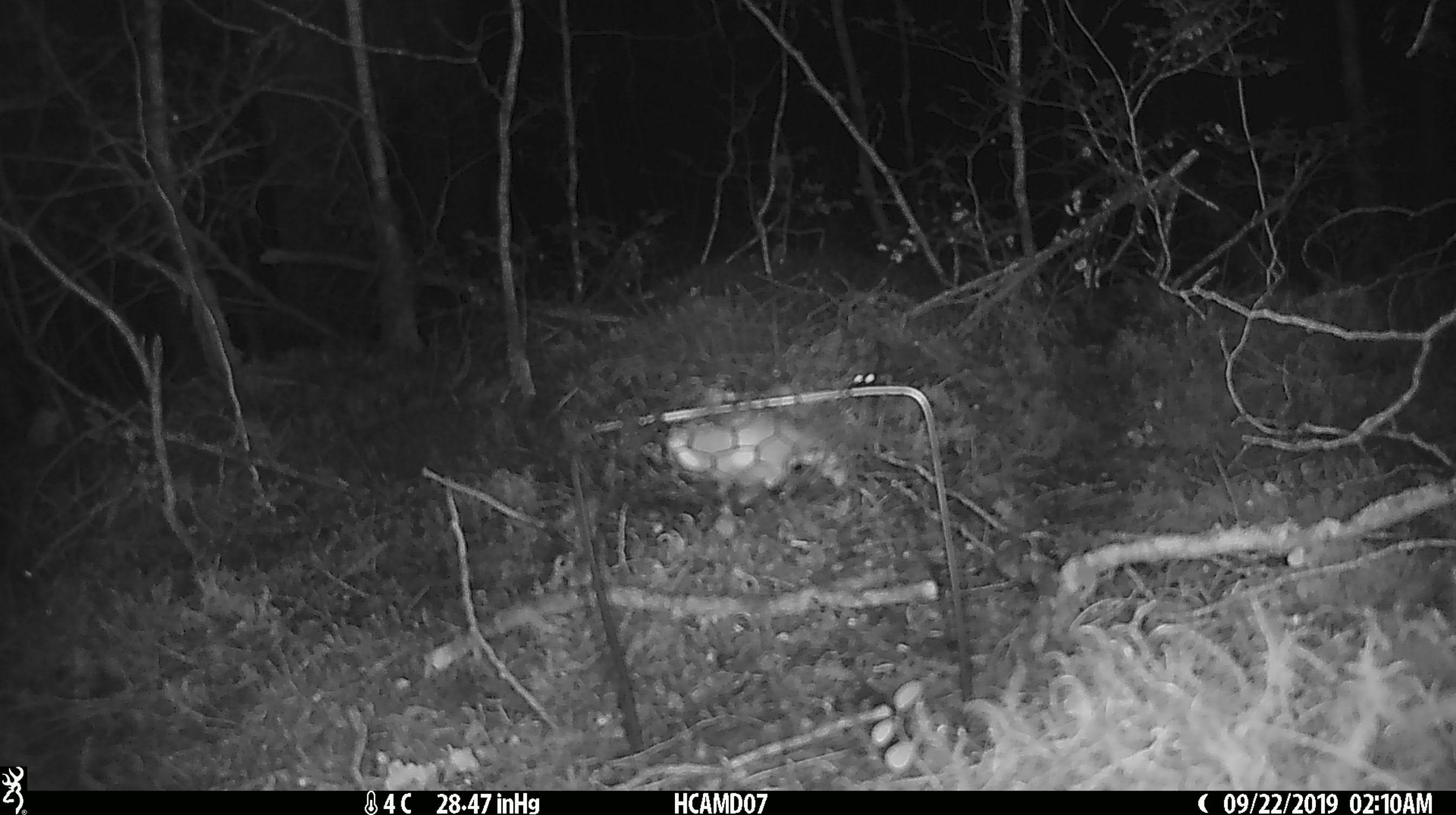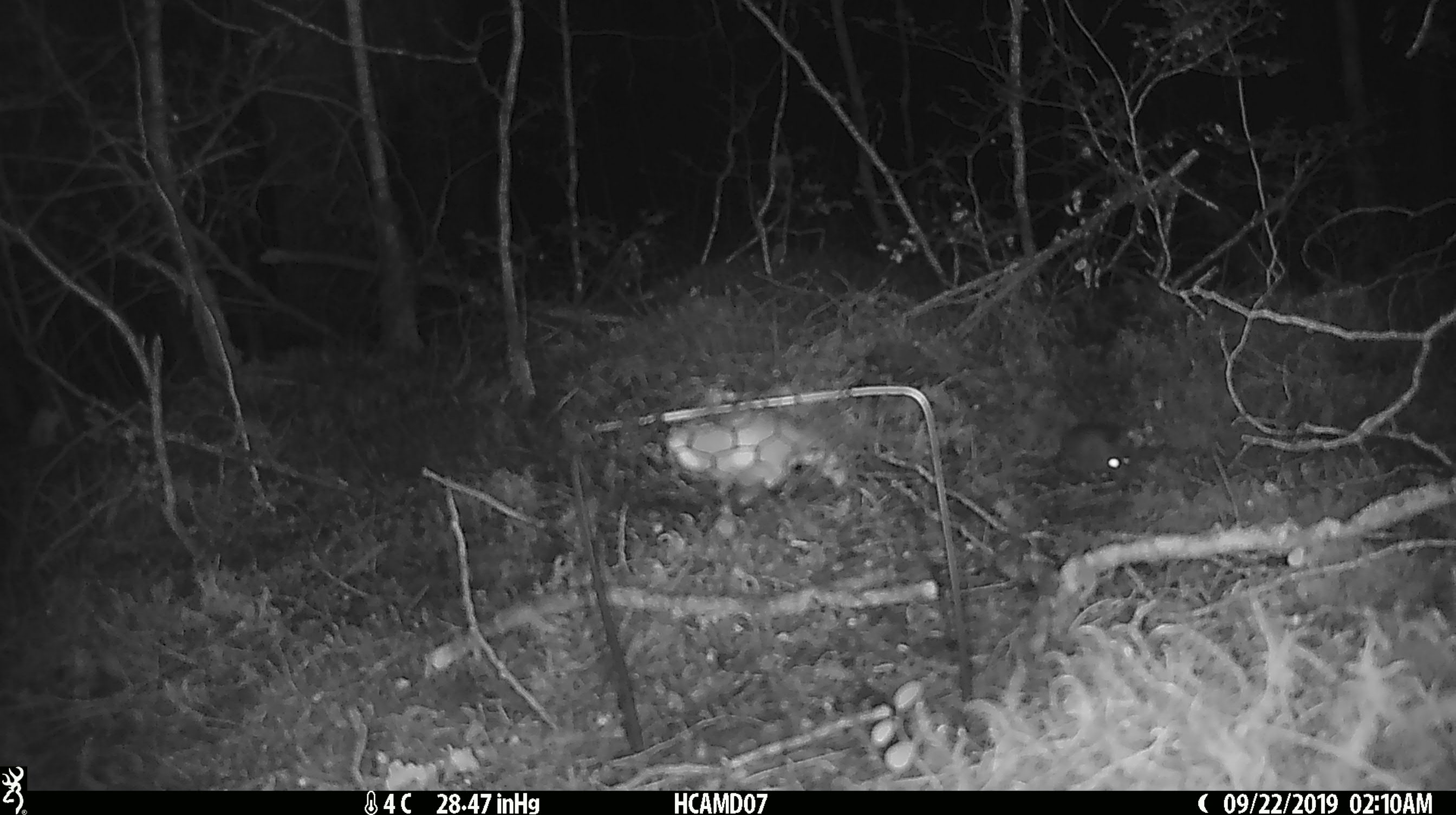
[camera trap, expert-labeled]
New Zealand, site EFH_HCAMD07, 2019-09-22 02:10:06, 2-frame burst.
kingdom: Animalia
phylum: Chordata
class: Mammalia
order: Rodentia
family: Muridae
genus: Mus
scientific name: Mus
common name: mouse